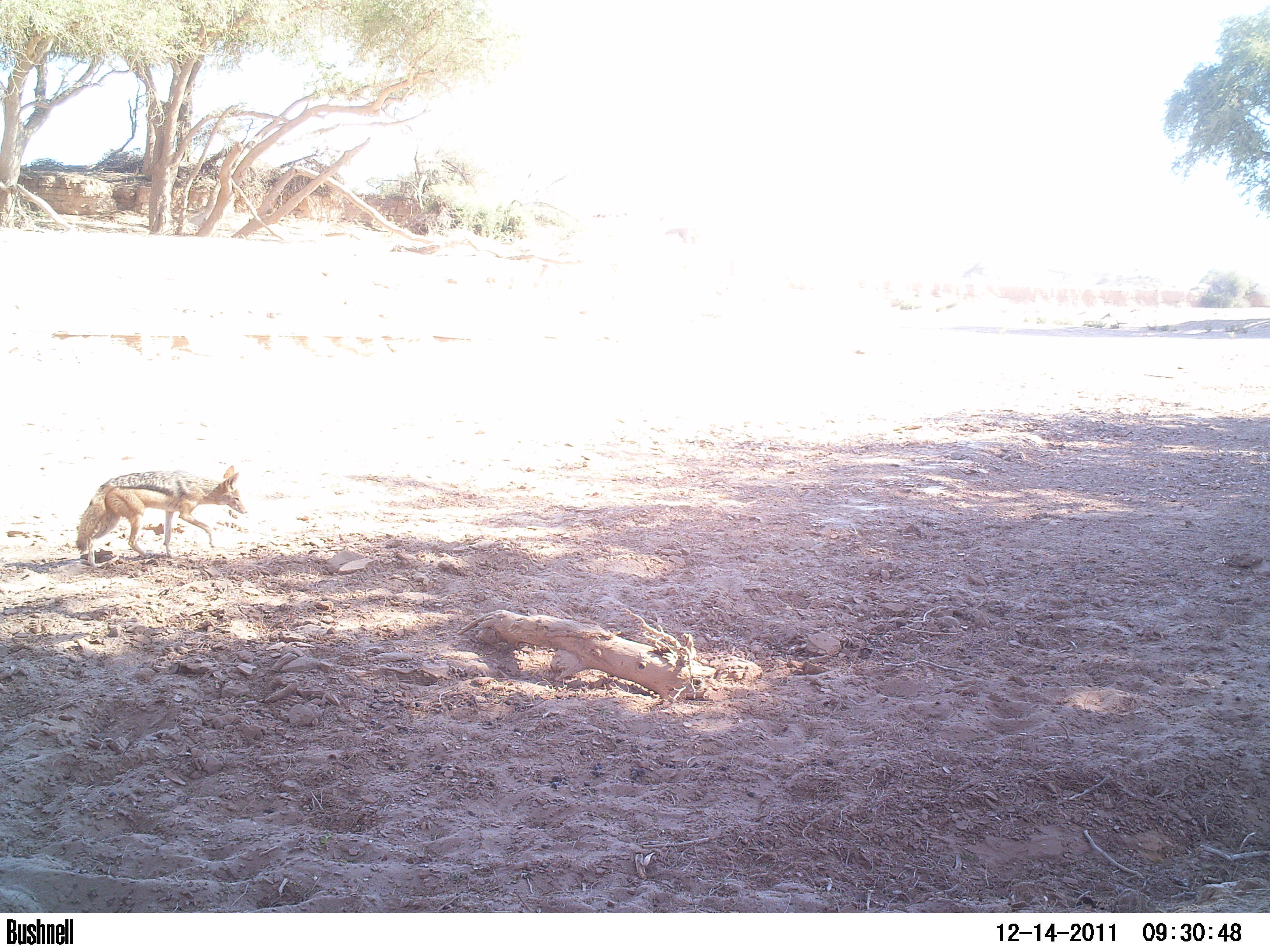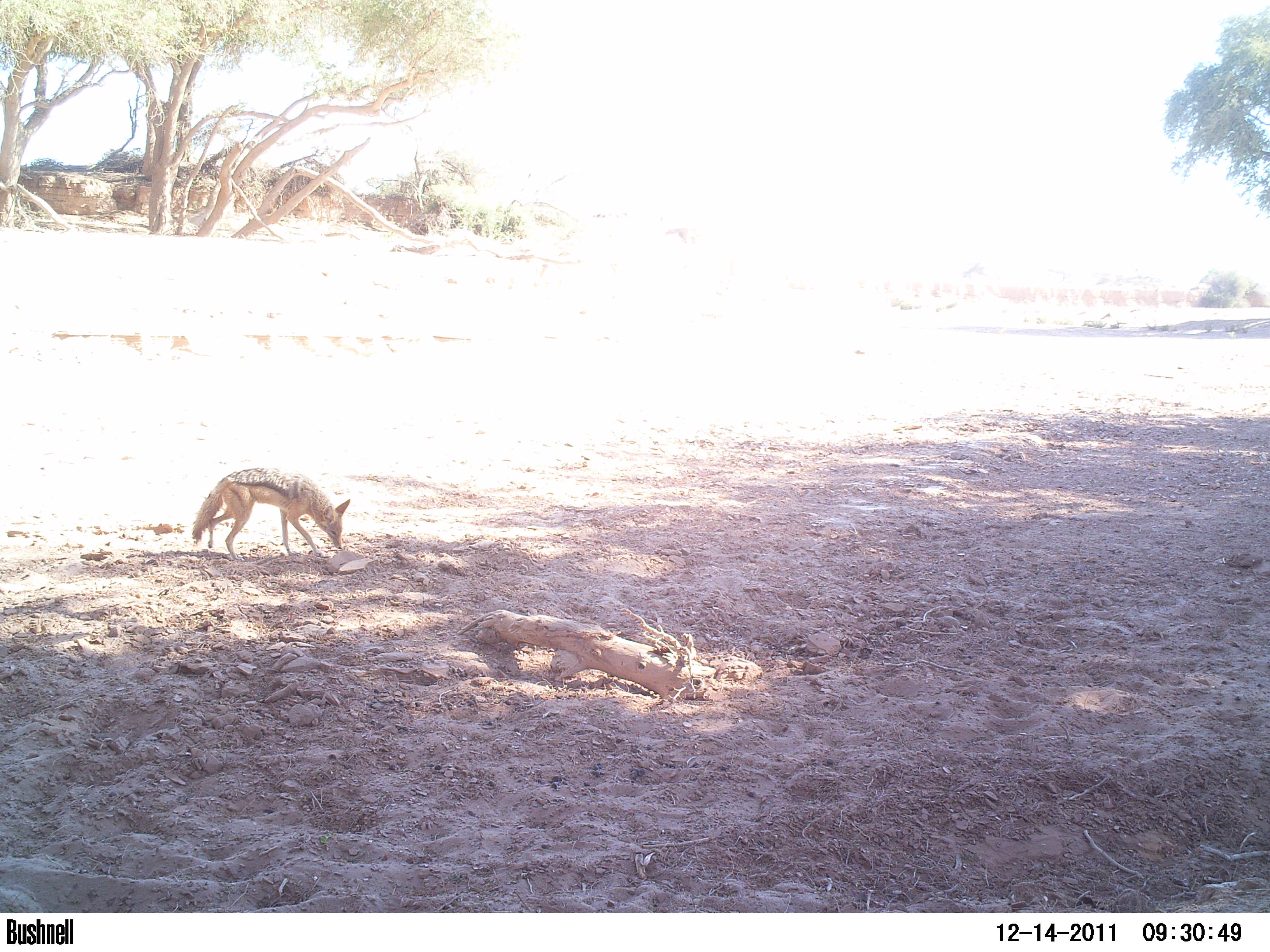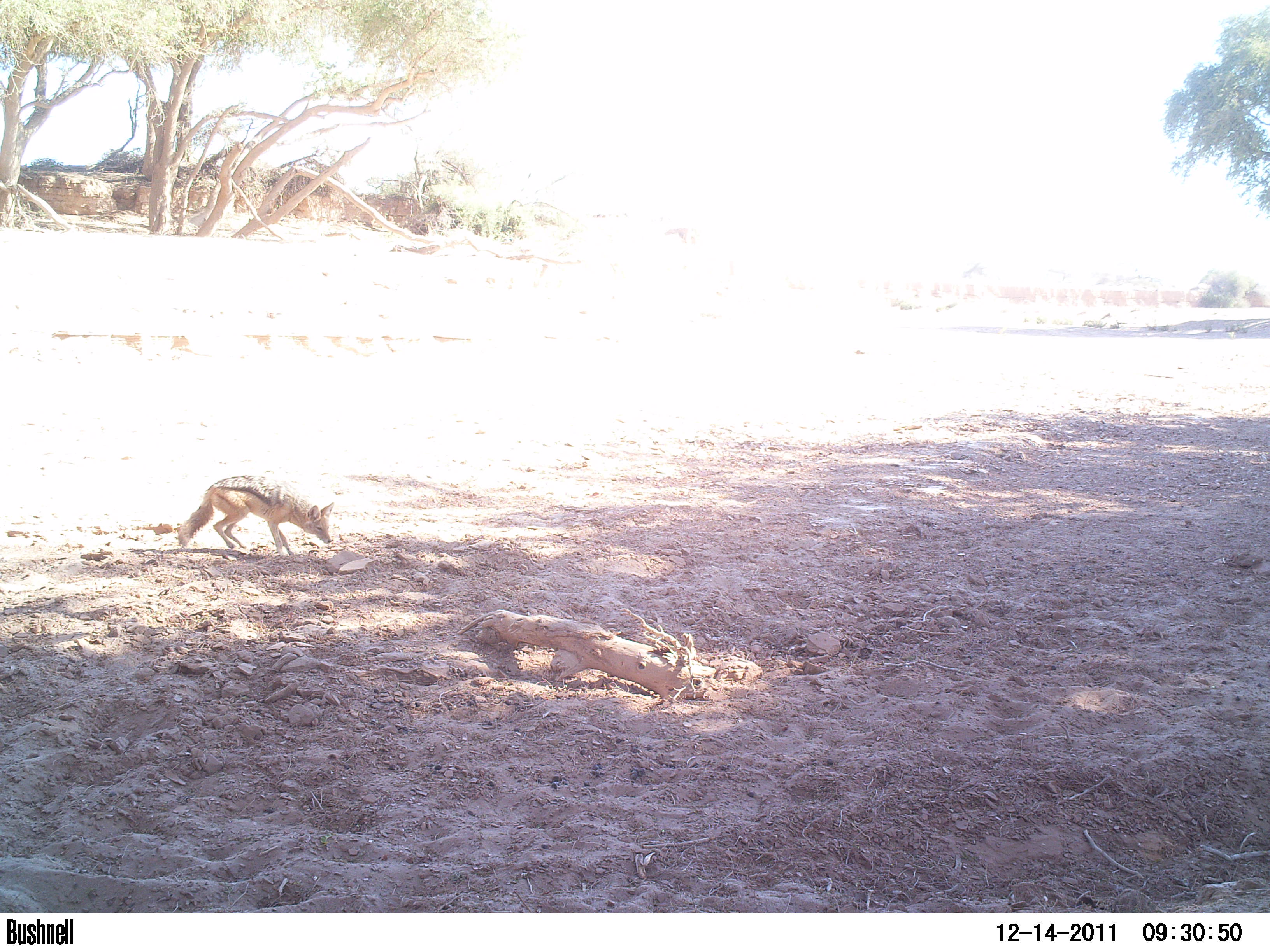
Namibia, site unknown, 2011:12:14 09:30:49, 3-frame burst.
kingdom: Animalia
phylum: Chordata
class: Mammalia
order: Carnivora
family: Canidae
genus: Lupulella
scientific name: Lupulella mesomelas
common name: black-backed jackal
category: canis mesomelas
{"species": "canis mesomelas (black-backed jackal) (Lupulella mesomelas)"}